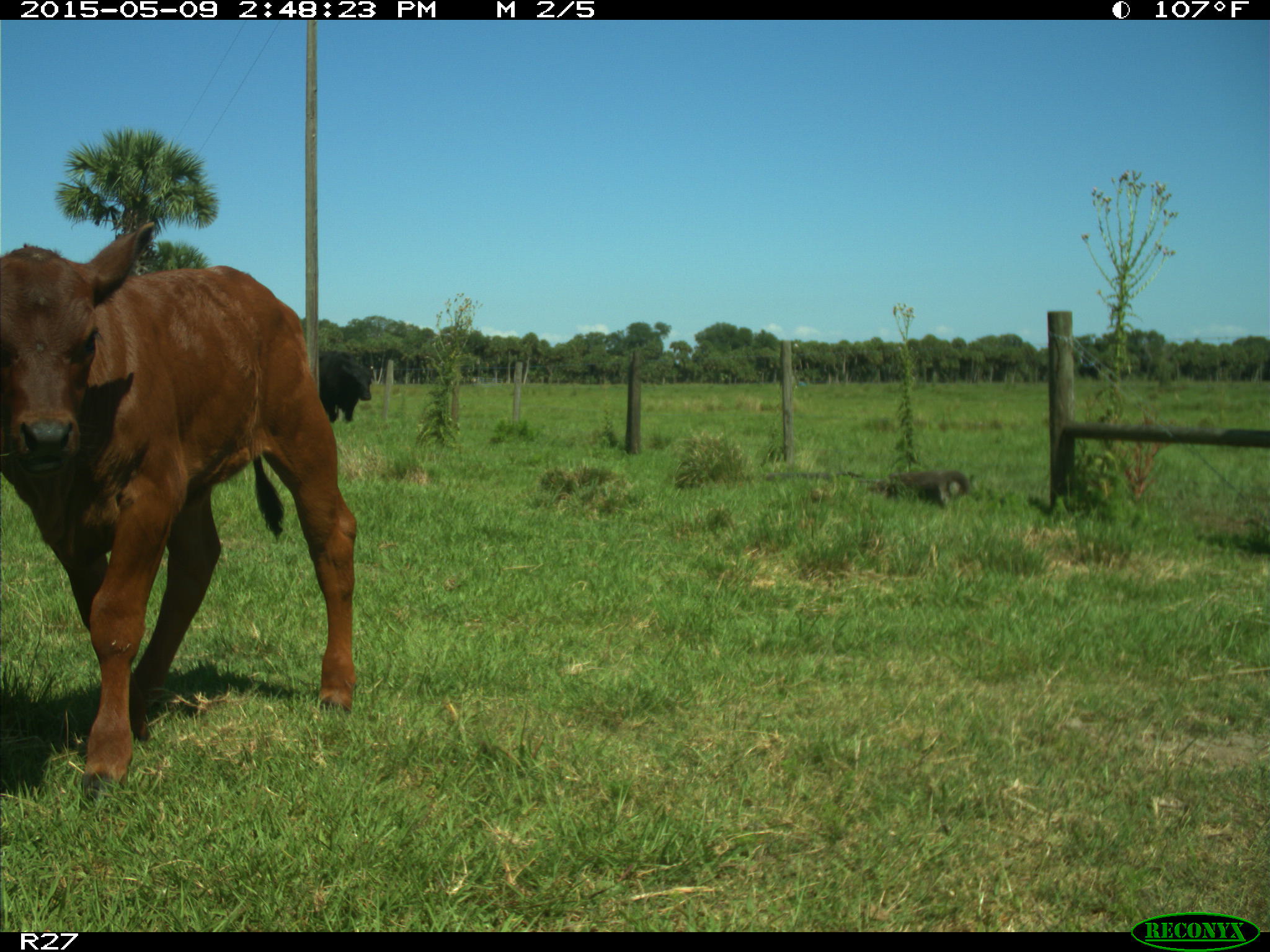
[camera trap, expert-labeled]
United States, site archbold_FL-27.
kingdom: Animalia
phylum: Chordata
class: Mammalia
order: Artiodactyla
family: Bovidae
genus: Bos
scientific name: Bos taurus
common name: domestic cow